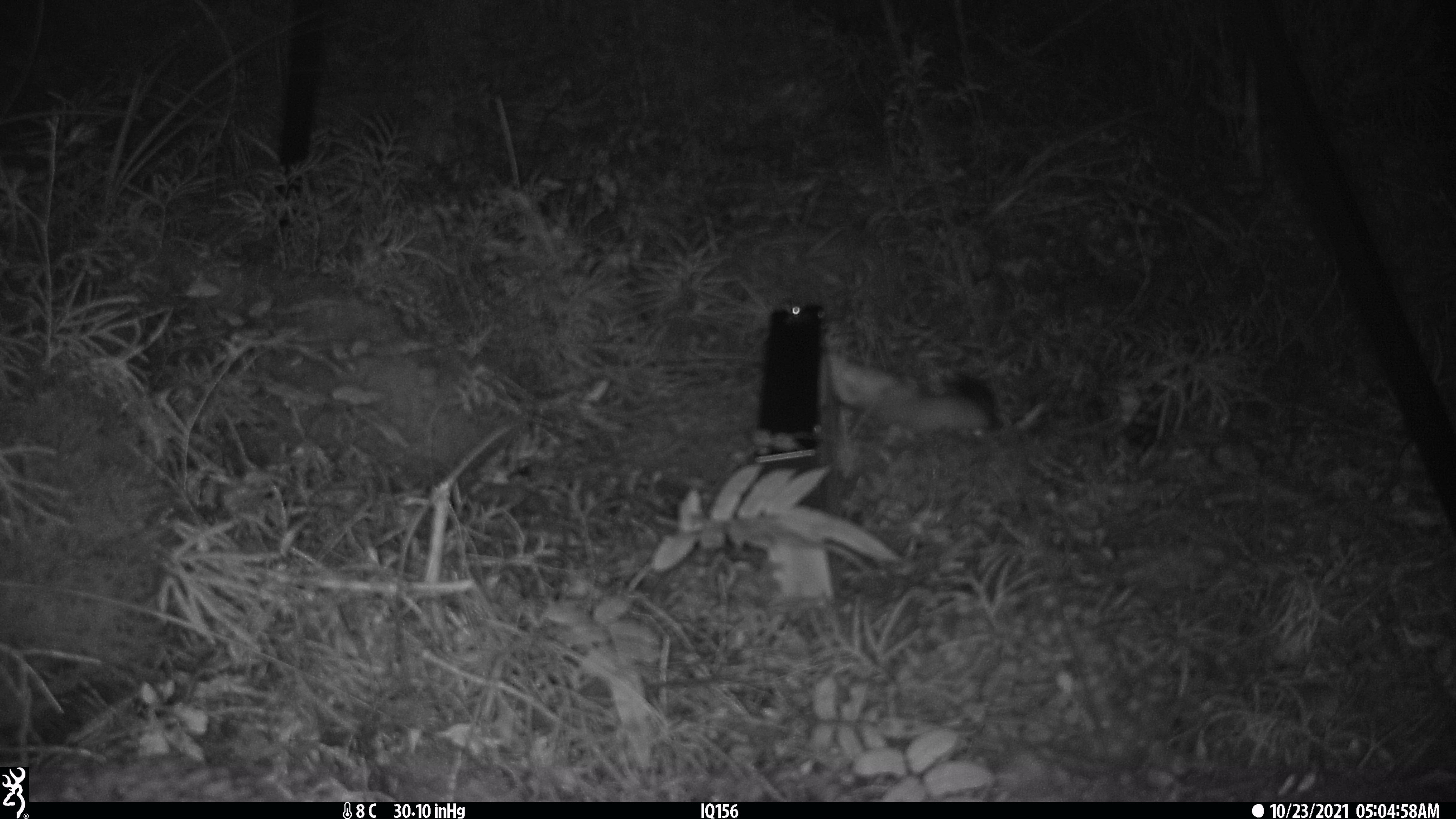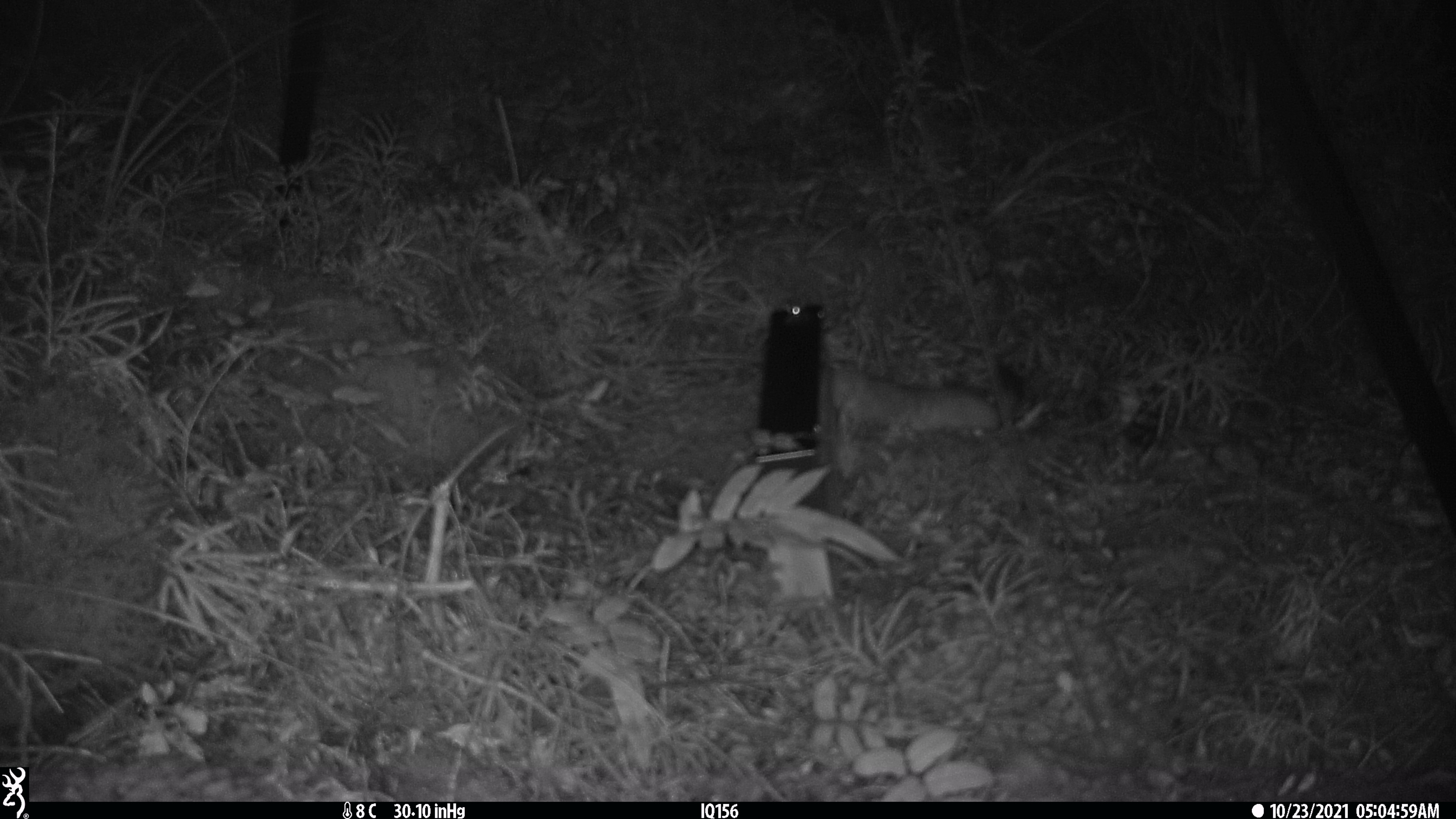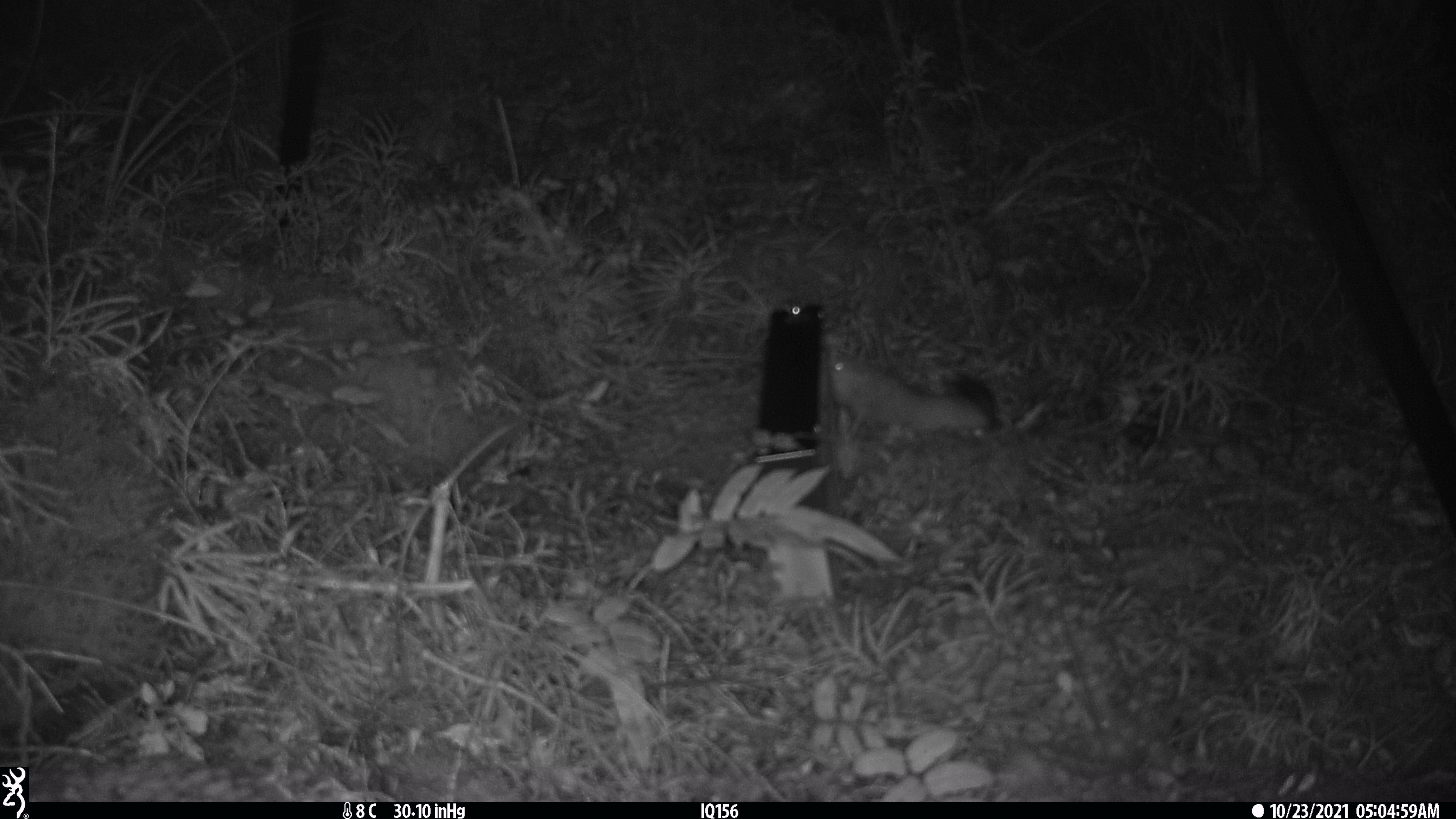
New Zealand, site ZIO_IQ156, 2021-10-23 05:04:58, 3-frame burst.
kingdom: Animalia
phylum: Chordata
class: Mammalia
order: Carnivora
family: Mustelidae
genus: Mustela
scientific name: Mustela erminea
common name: stoat